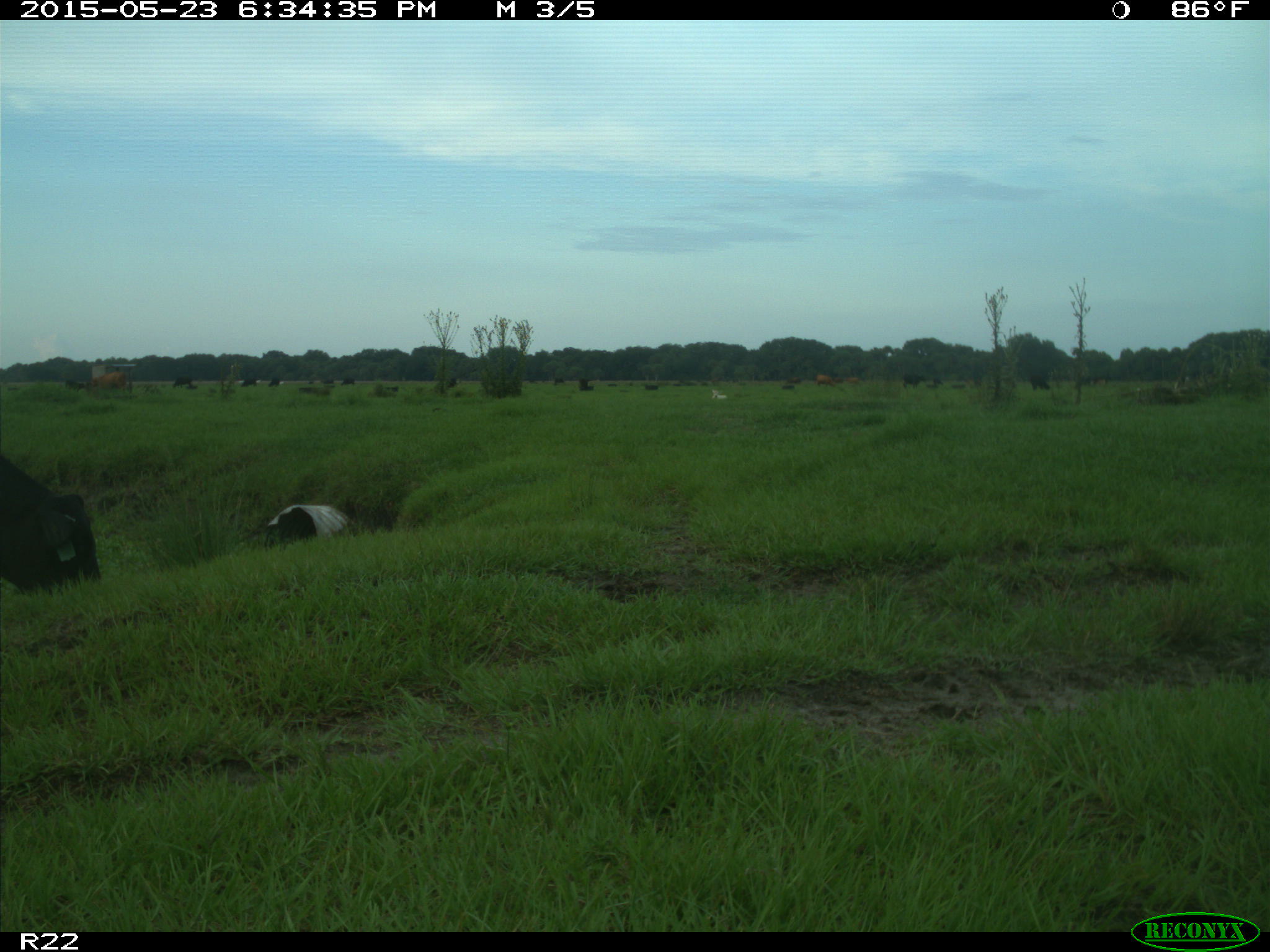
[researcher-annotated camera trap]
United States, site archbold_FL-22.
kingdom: Animalia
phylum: Chordata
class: Mammalia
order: Artiodactyla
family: Bovidae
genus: Bos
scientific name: Bos taurus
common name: domestic cow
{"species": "Bos taurus (domestic cow)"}